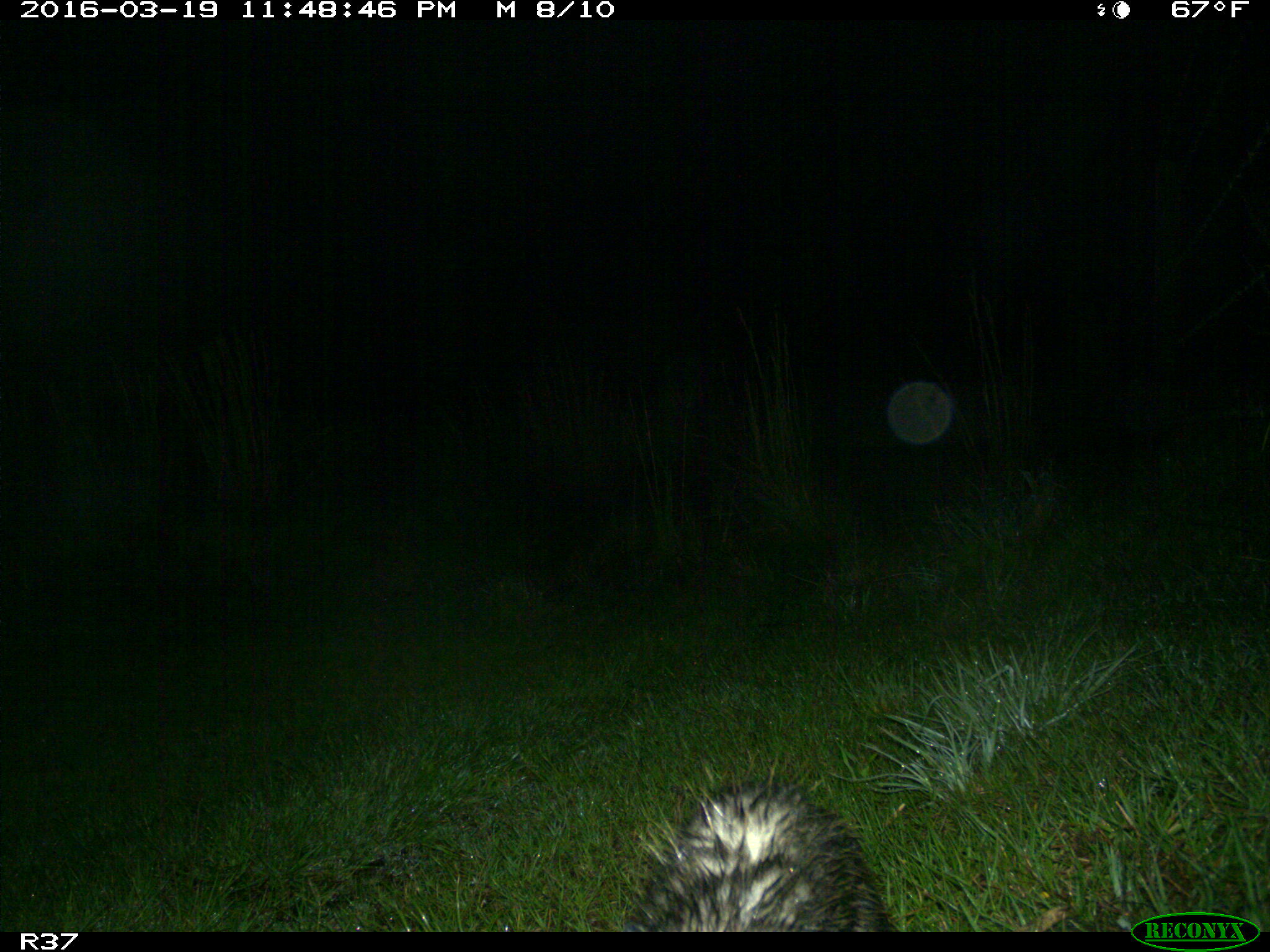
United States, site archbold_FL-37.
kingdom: Animalia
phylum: Chordata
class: Mammalia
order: Didelphimorphia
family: Didelphidae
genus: Didelphis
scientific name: Didelphis virginiana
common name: virginia opossum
Didelphis virginiana (virginia opossum).